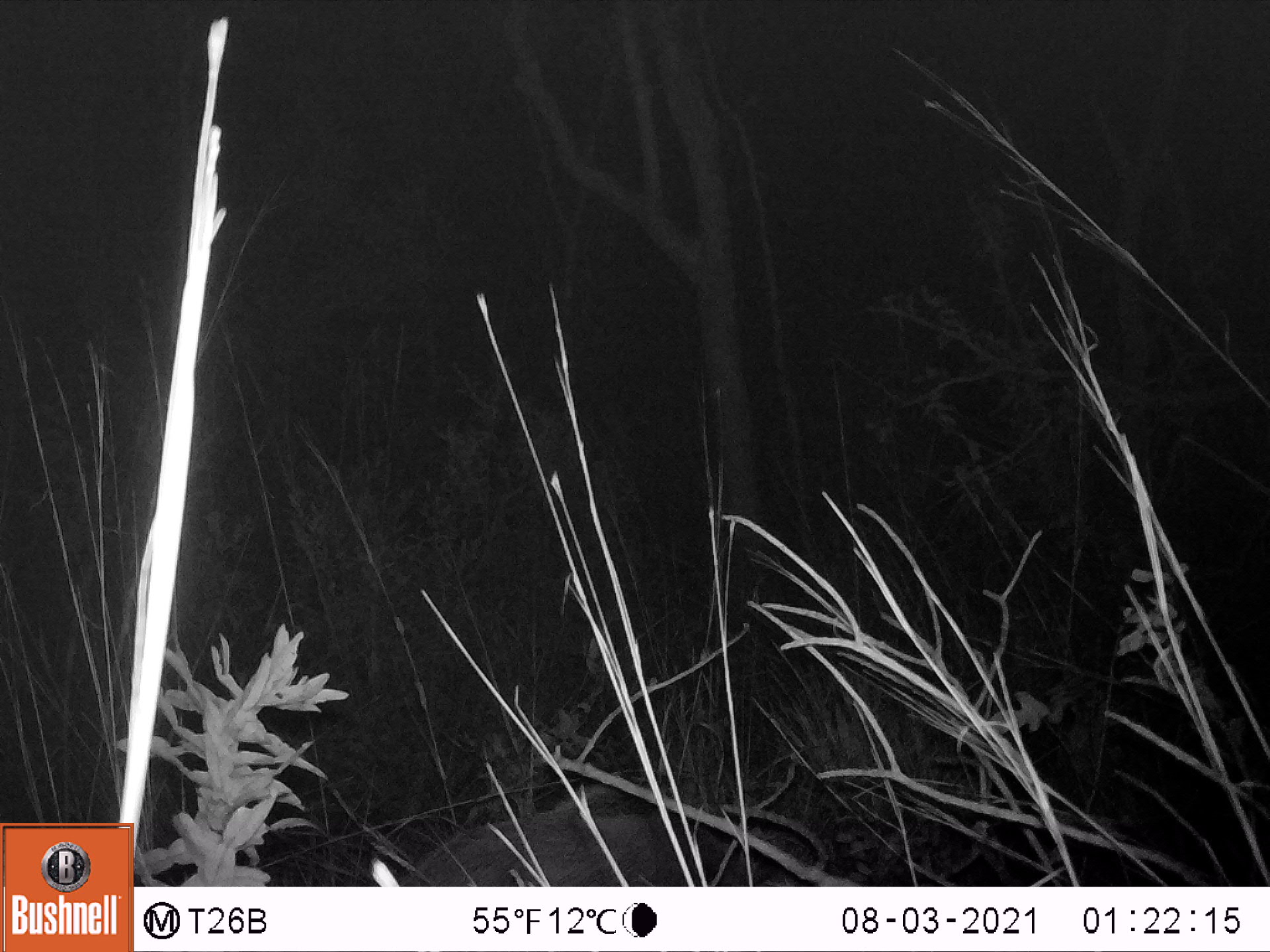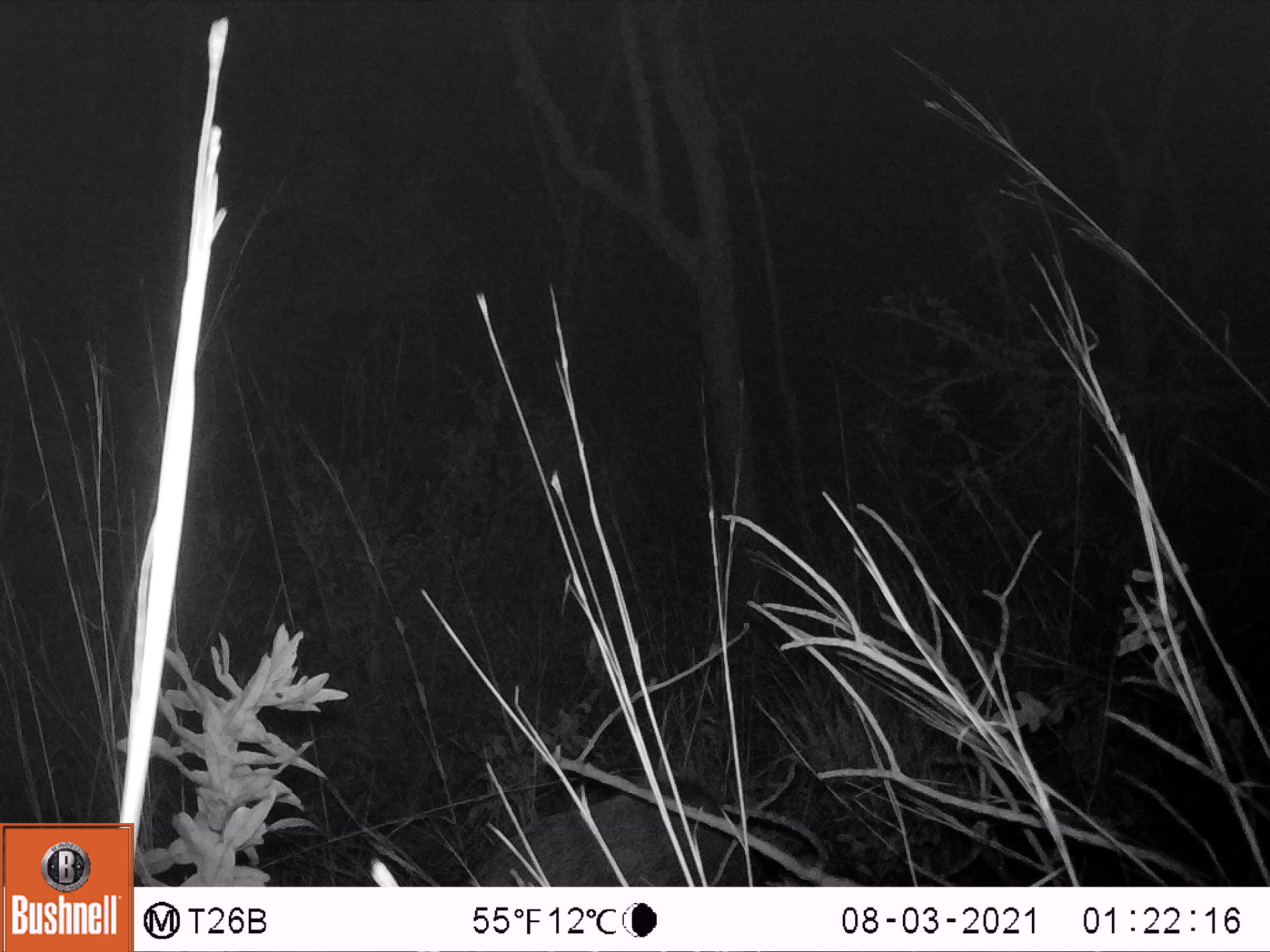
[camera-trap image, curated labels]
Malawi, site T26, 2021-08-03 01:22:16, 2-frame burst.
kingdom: Animalia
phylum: Chordata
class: Mammalia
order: Artiodactyla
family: Suidae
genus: Potamochoerus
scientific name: Potamochoerus larvatus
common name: bushpig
Bushpig (Potamochoerus larvatus), count 1.